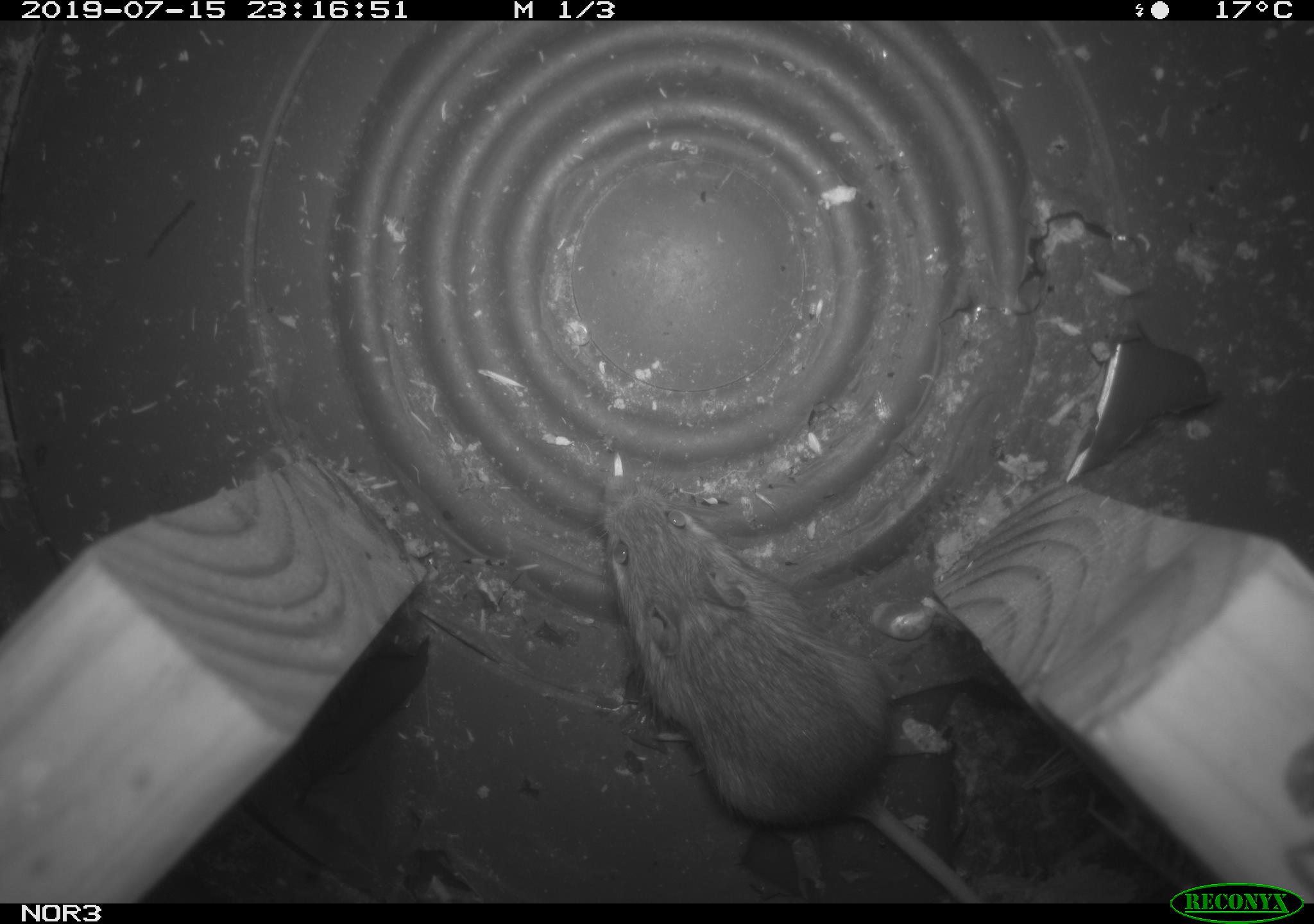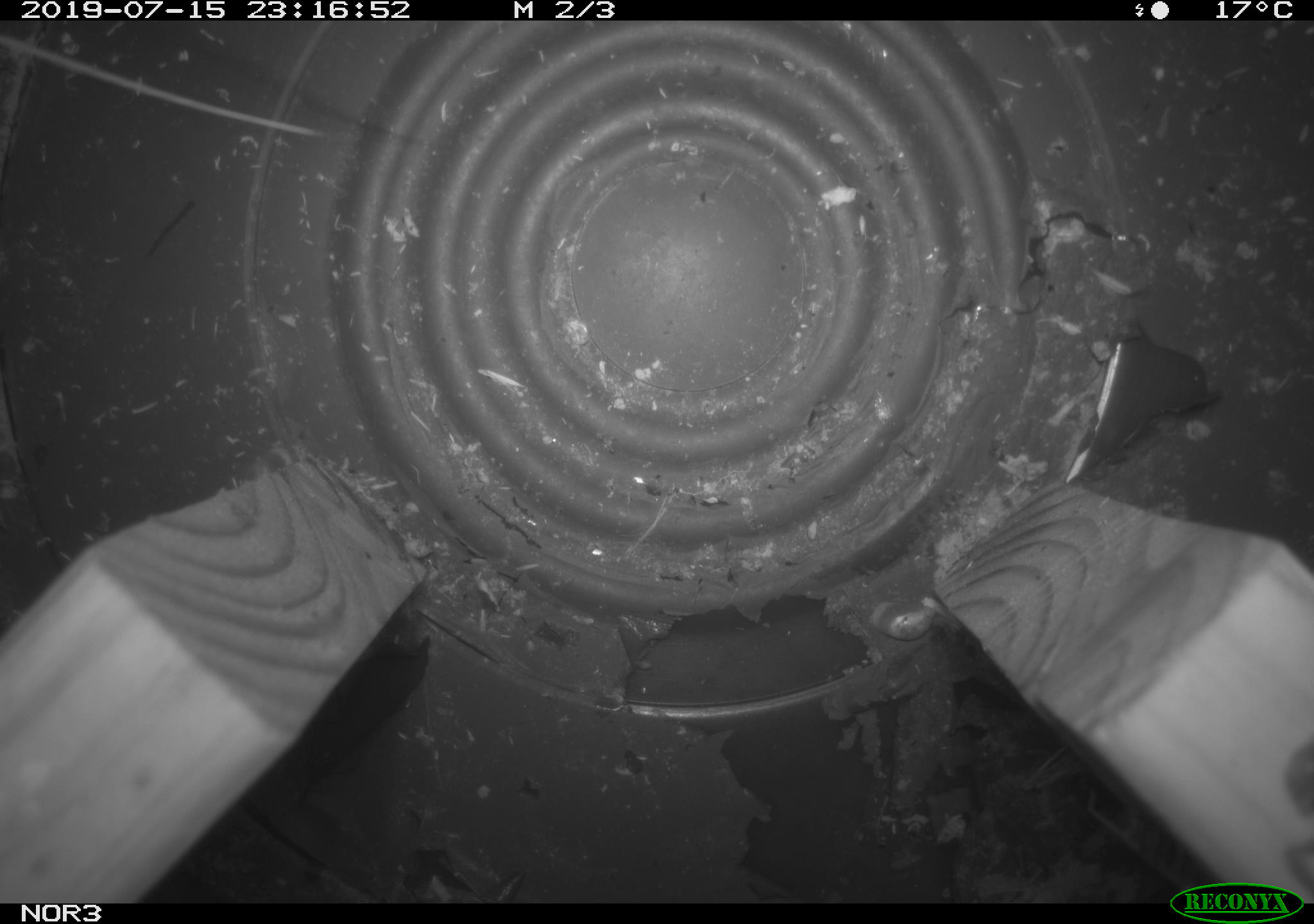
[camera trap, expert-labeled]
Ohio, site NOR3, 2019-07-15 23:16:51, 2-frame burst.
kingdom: Animalia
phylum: Chordata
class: Mammalia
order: Rodentia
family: Zapodidae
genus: Napaeozapus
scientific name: Napaeozapus insignis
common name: woodland jumping mouse